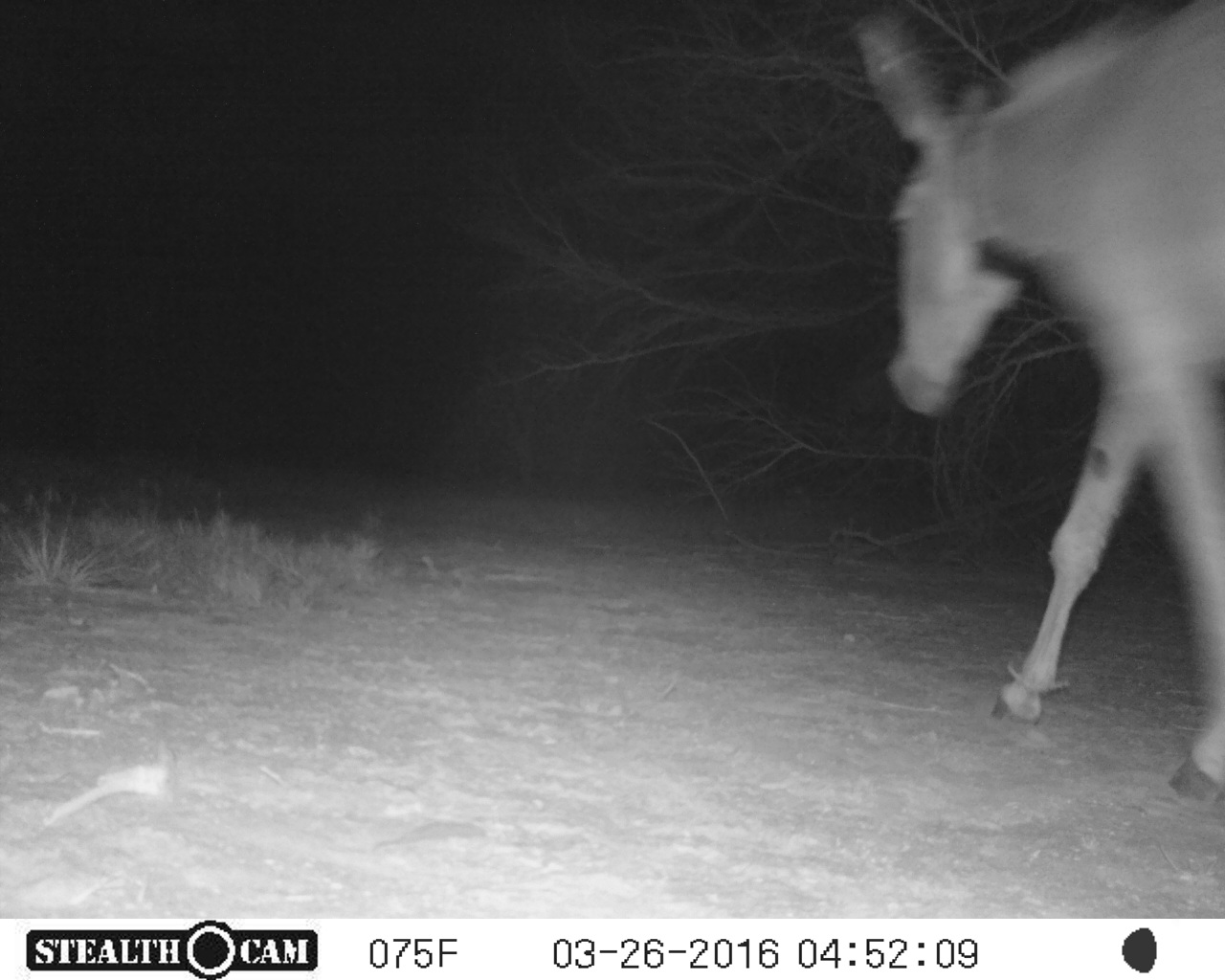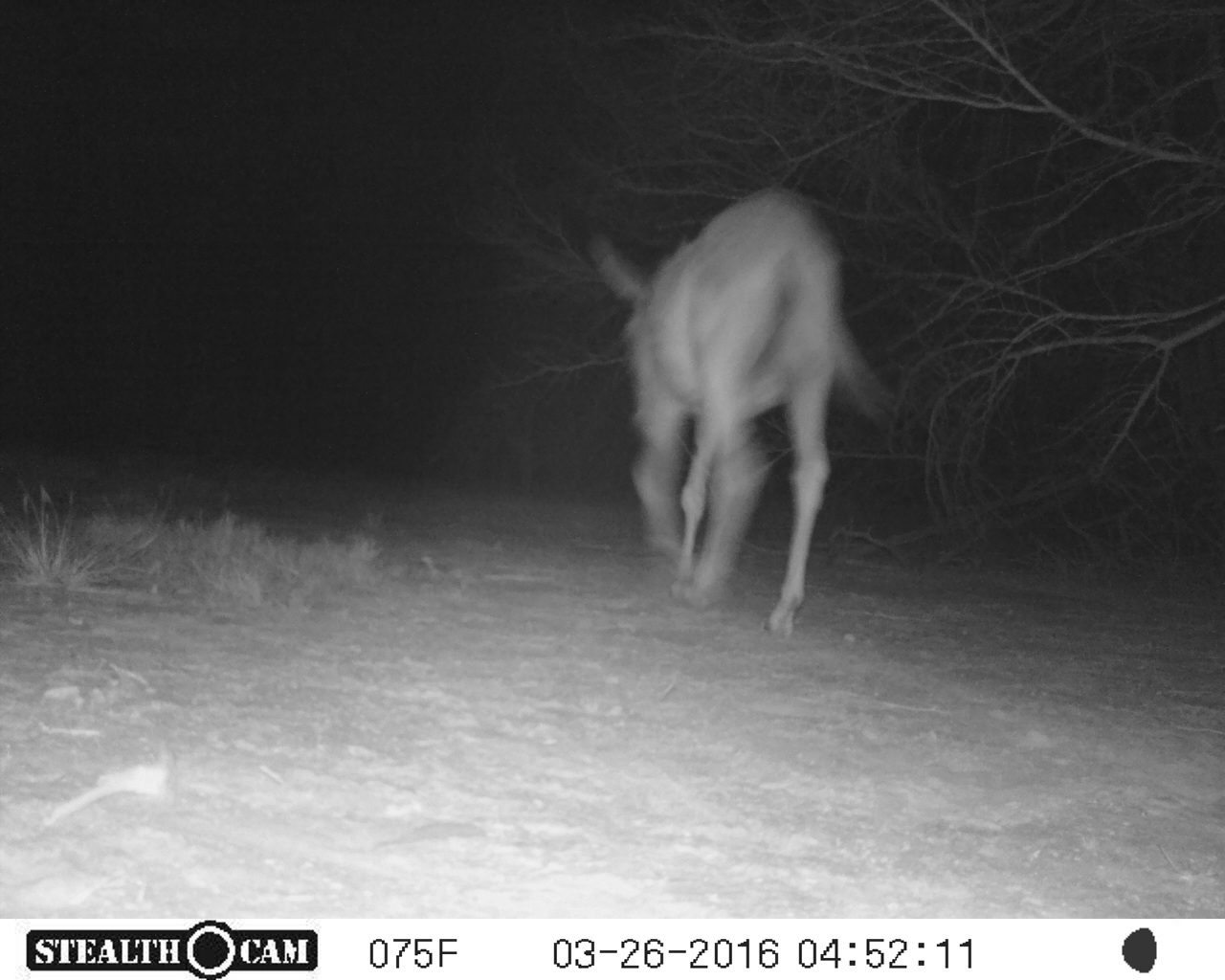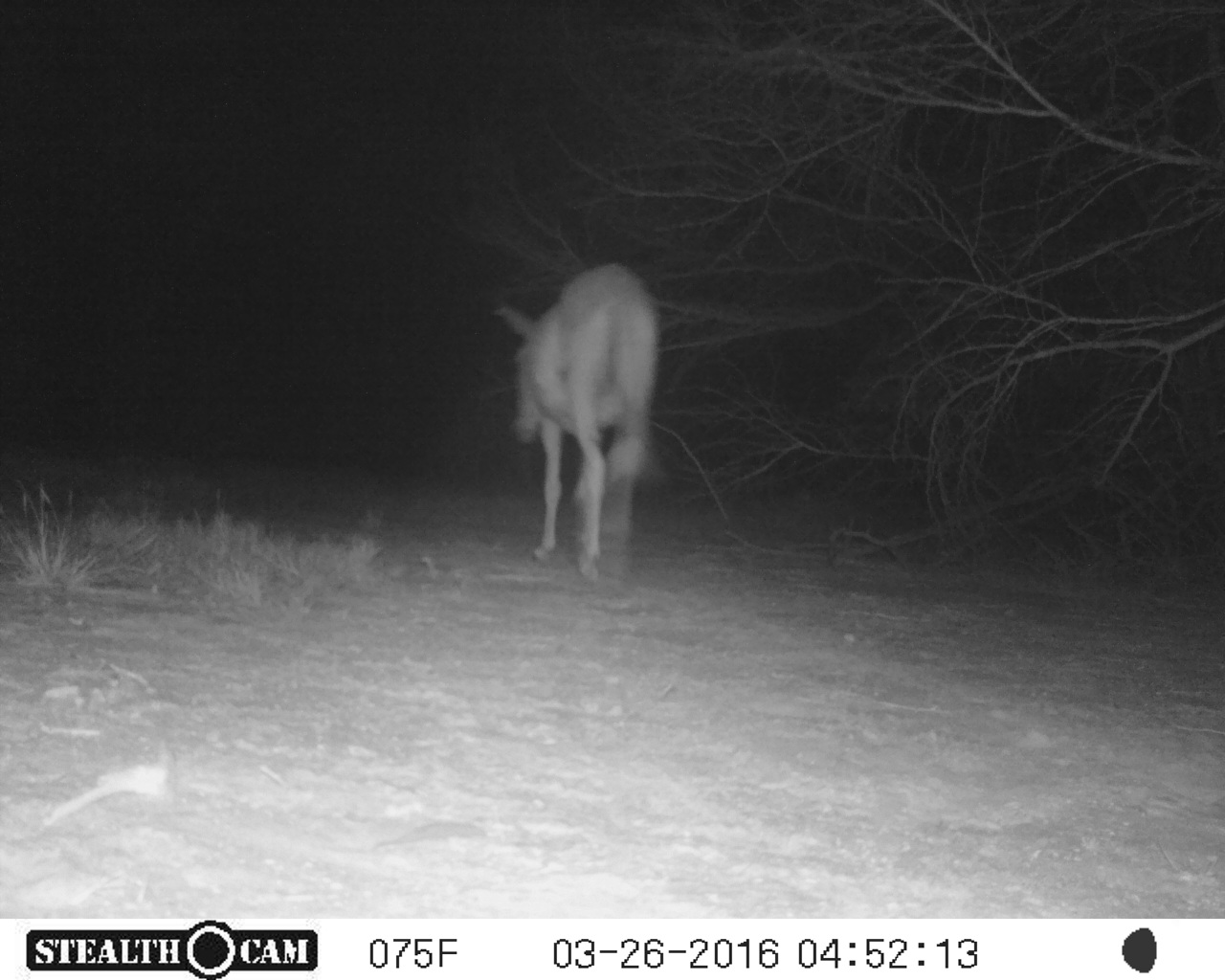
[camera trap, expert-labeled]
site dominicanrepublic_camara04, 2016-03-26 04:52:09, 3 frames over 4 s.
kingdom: Animalia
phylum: Chordata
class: Mammalia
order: Perissodactyla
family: Equidae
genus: Equus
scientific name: Equus asinus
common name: donkey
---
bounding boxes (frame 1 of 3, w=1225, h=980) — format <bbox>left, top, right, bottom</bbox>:
donkey: <bbox>847, 2, 1225, 805</bbox>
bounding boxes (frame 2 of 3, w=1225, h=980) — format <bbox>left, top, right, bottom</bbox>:
donkey: <bbox>564, 190, 896, 642</bbox>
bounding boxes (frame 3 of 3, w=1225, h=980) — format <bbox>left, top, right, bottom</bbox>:
donkey: <bbox>493, 262, 658, 584</bbox>